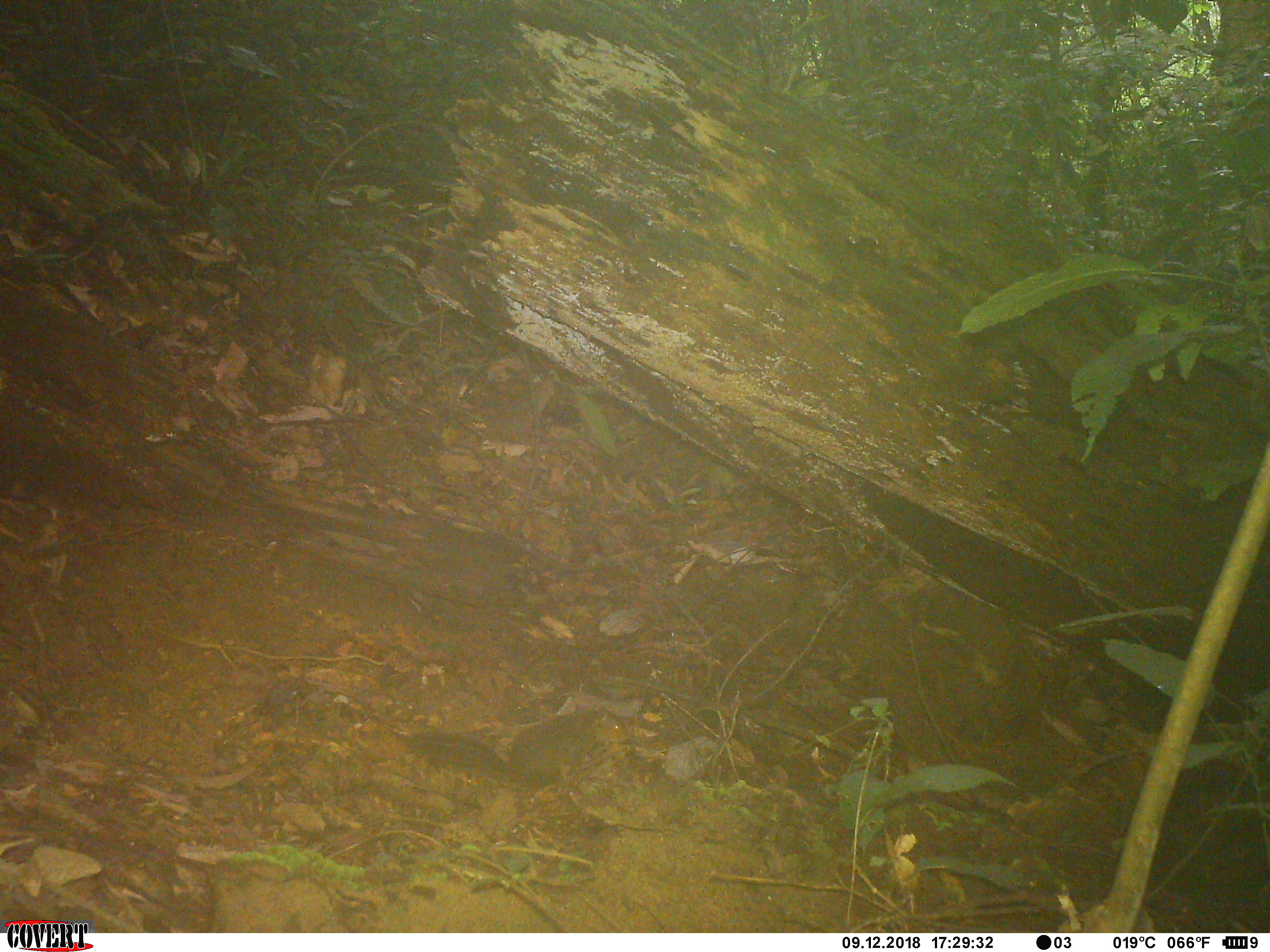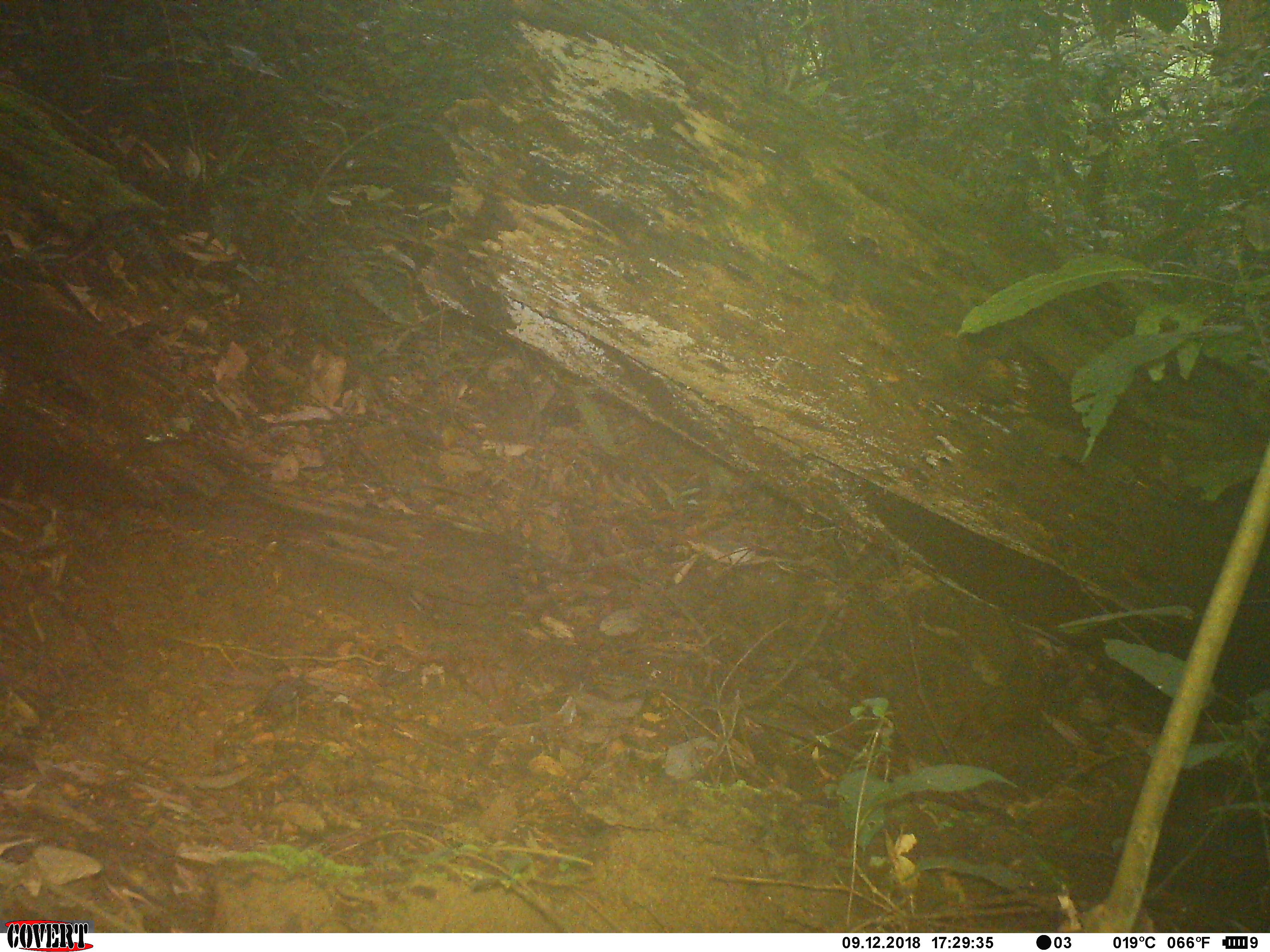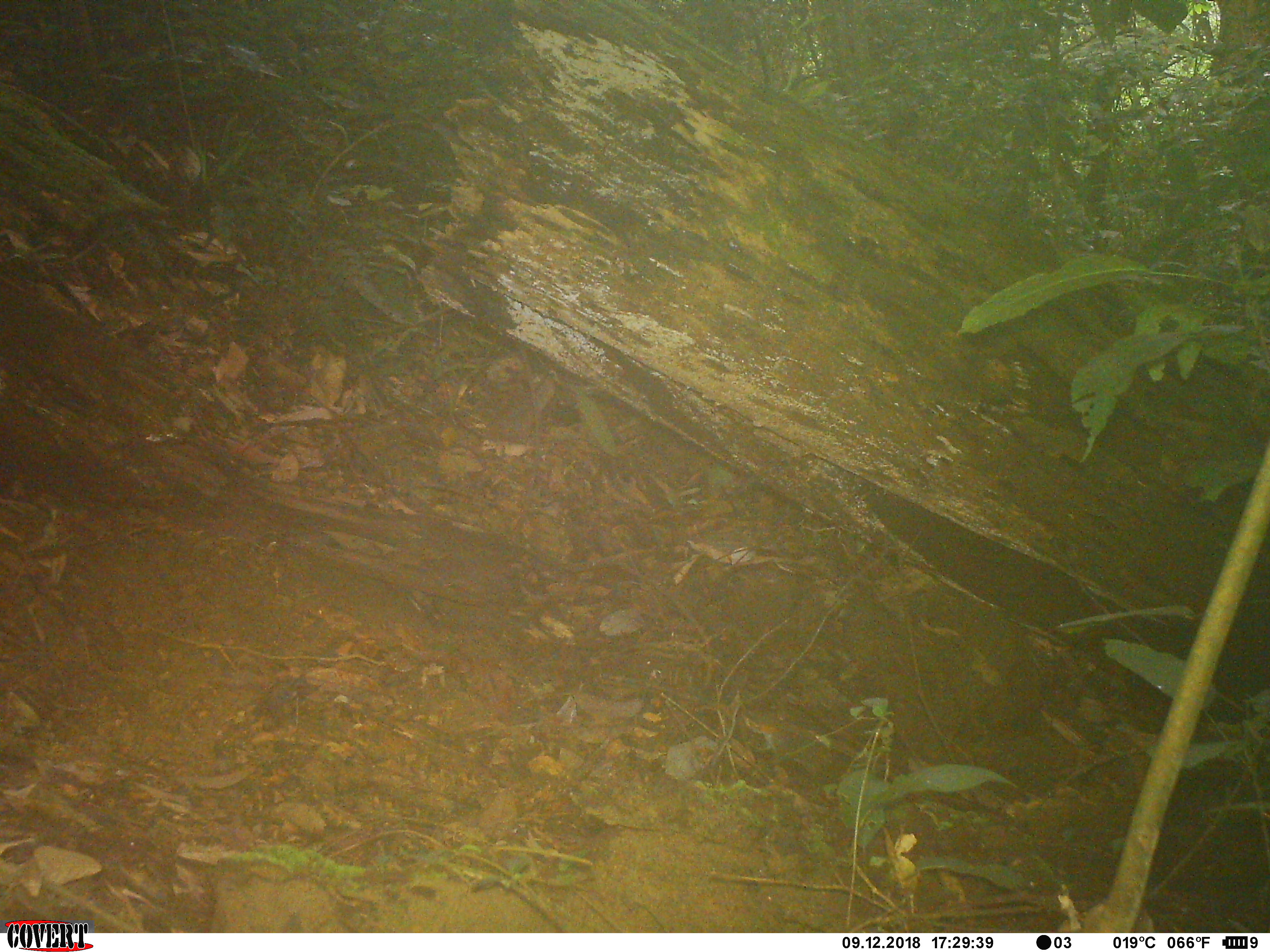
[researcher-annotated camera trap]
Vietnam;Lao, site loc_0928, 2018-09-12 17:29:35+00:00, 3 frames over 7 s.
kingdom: Animalia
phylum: Chordata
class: Mammalia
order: Rodentia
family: Sciuridae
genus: Dremomys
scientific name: Dremomys rufigenis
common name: red-cheeked squirrel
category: red cheeked squirrel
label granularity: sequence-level